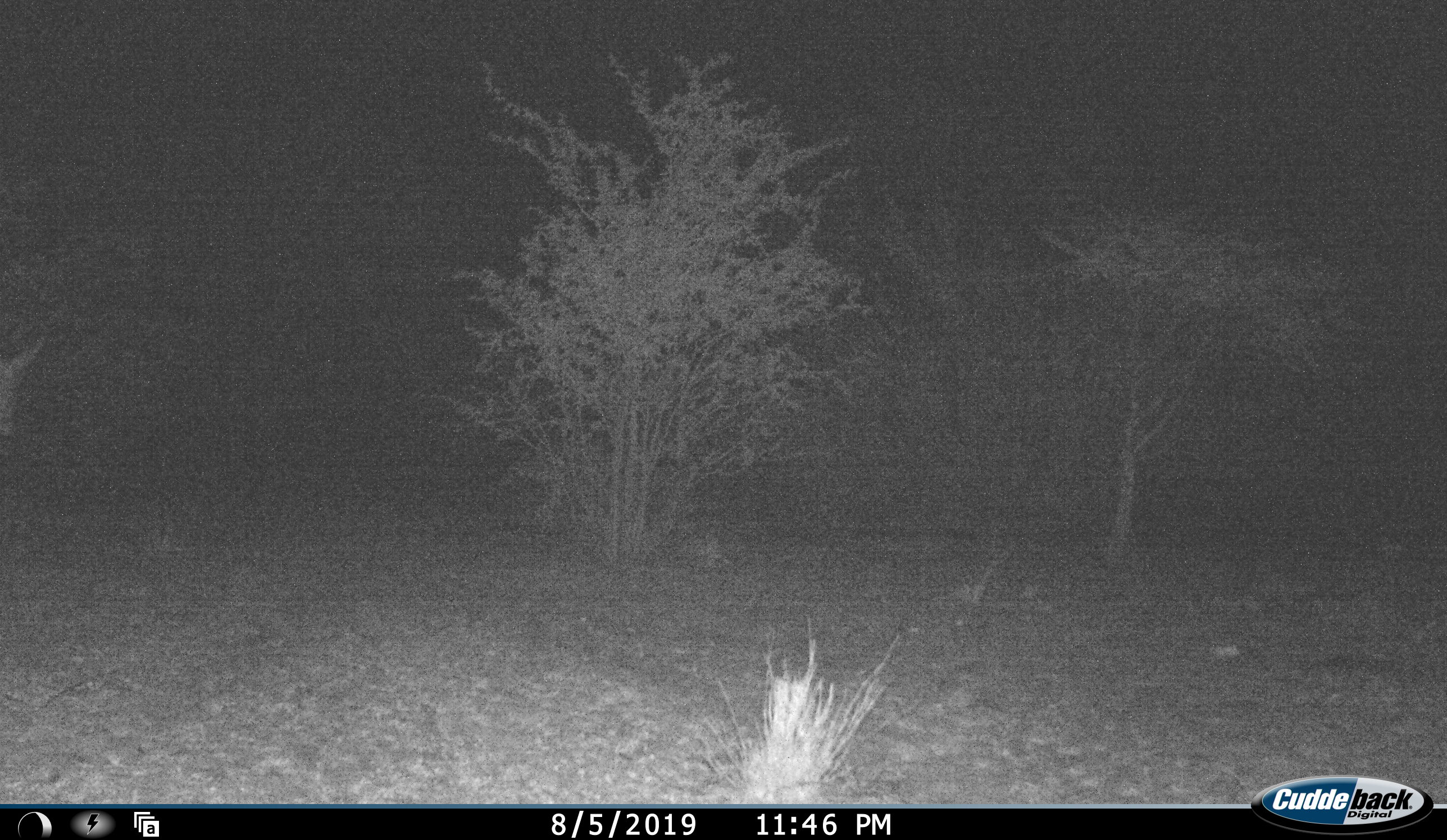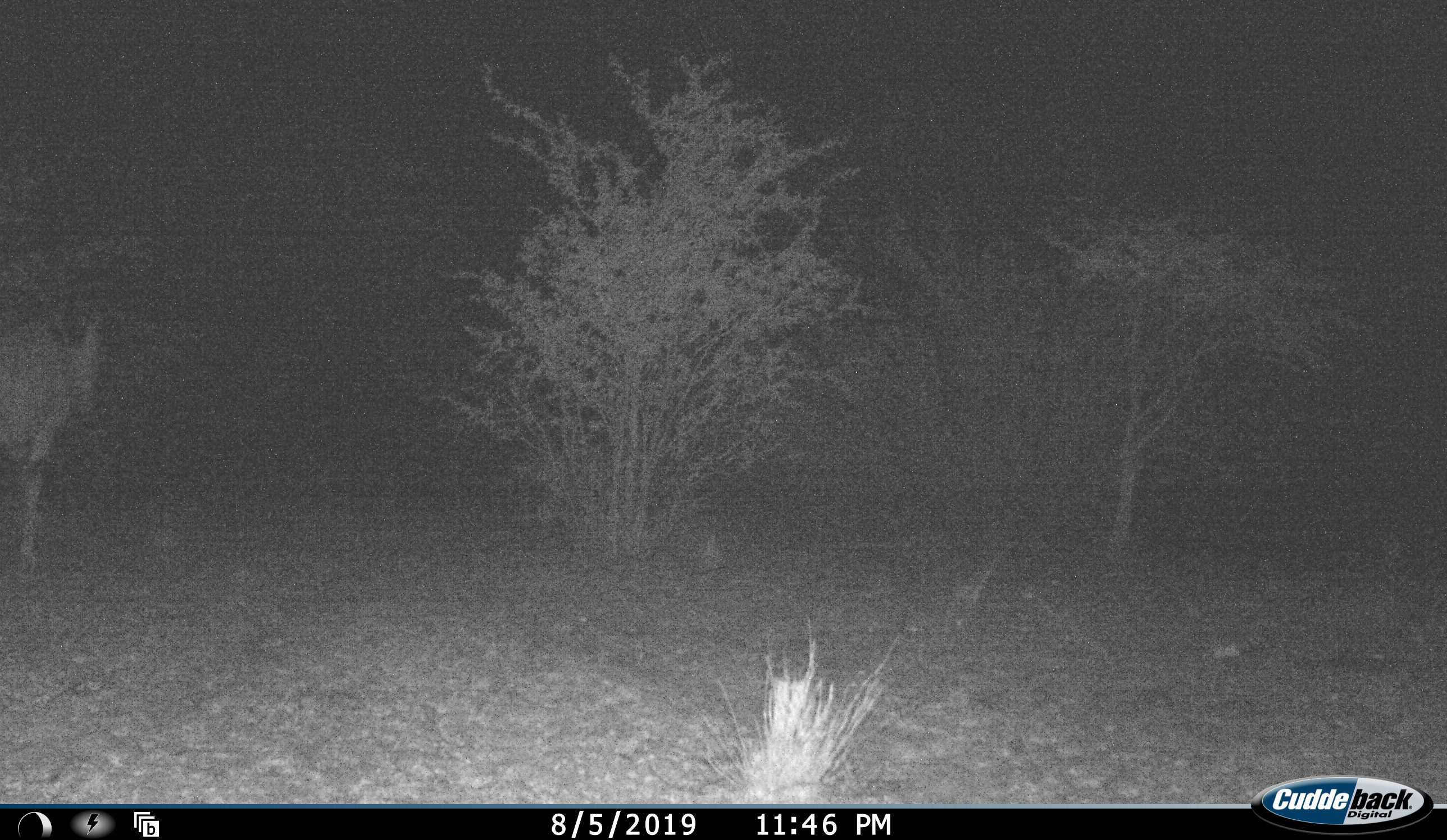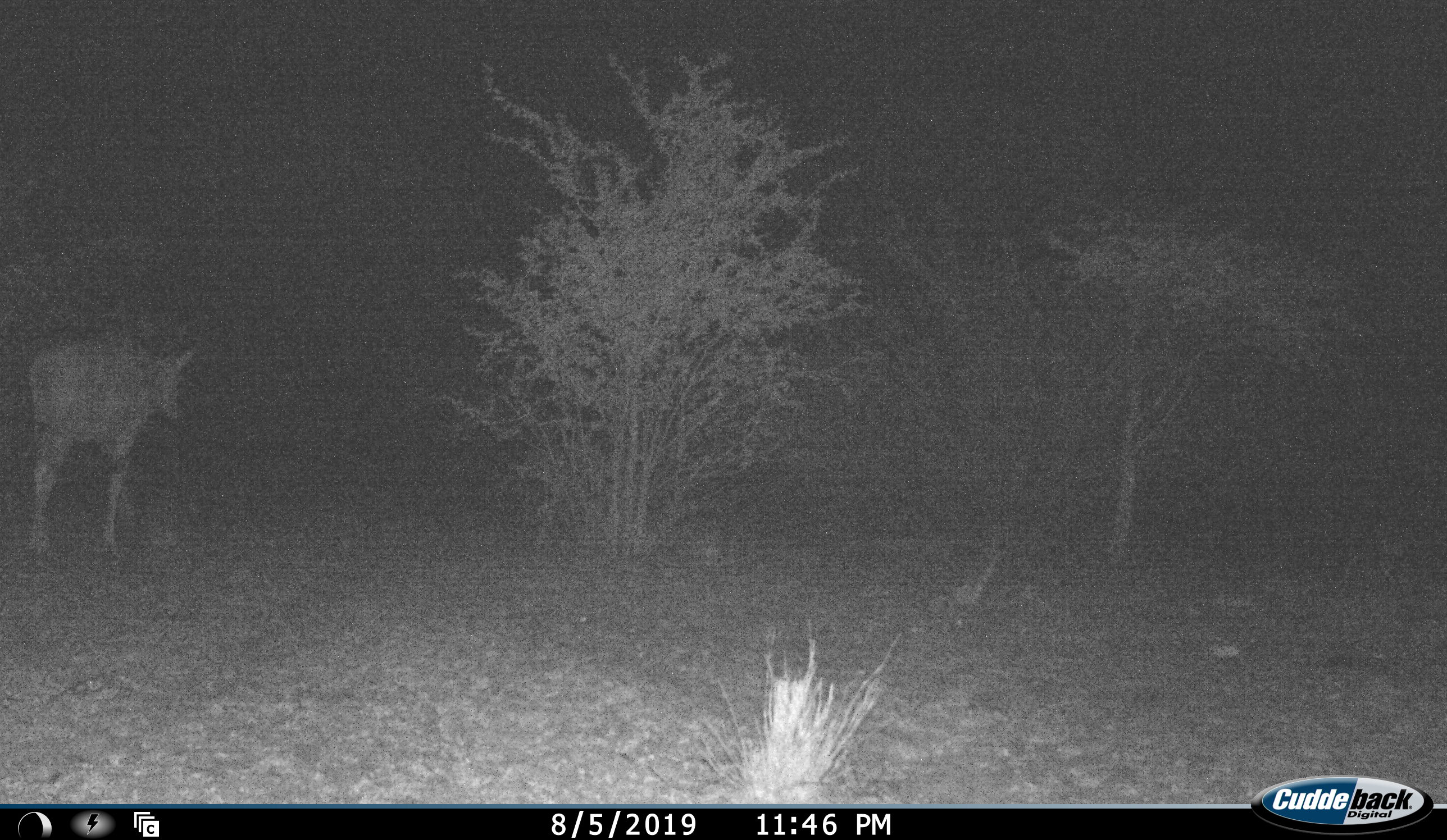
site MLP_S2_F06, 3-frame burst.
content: unidentified animal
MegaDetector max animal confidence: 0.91